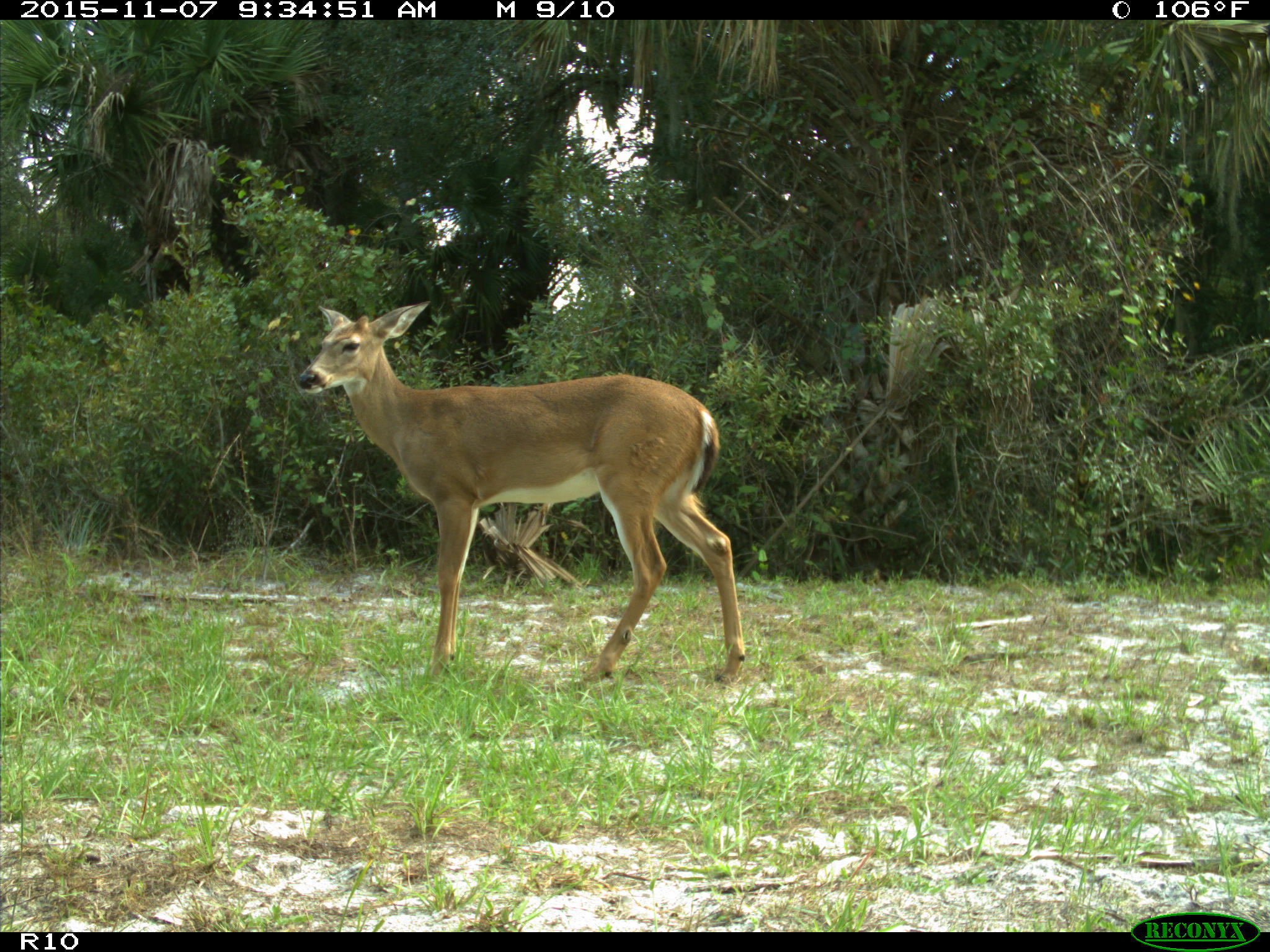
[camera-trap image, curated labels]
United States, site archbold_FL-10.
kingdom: Animalia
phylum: Chordata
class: Mammalia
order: Artiodactyla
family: Cervidae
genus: Odocoileus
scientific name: Odocoileus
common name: deer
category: unidentified deer